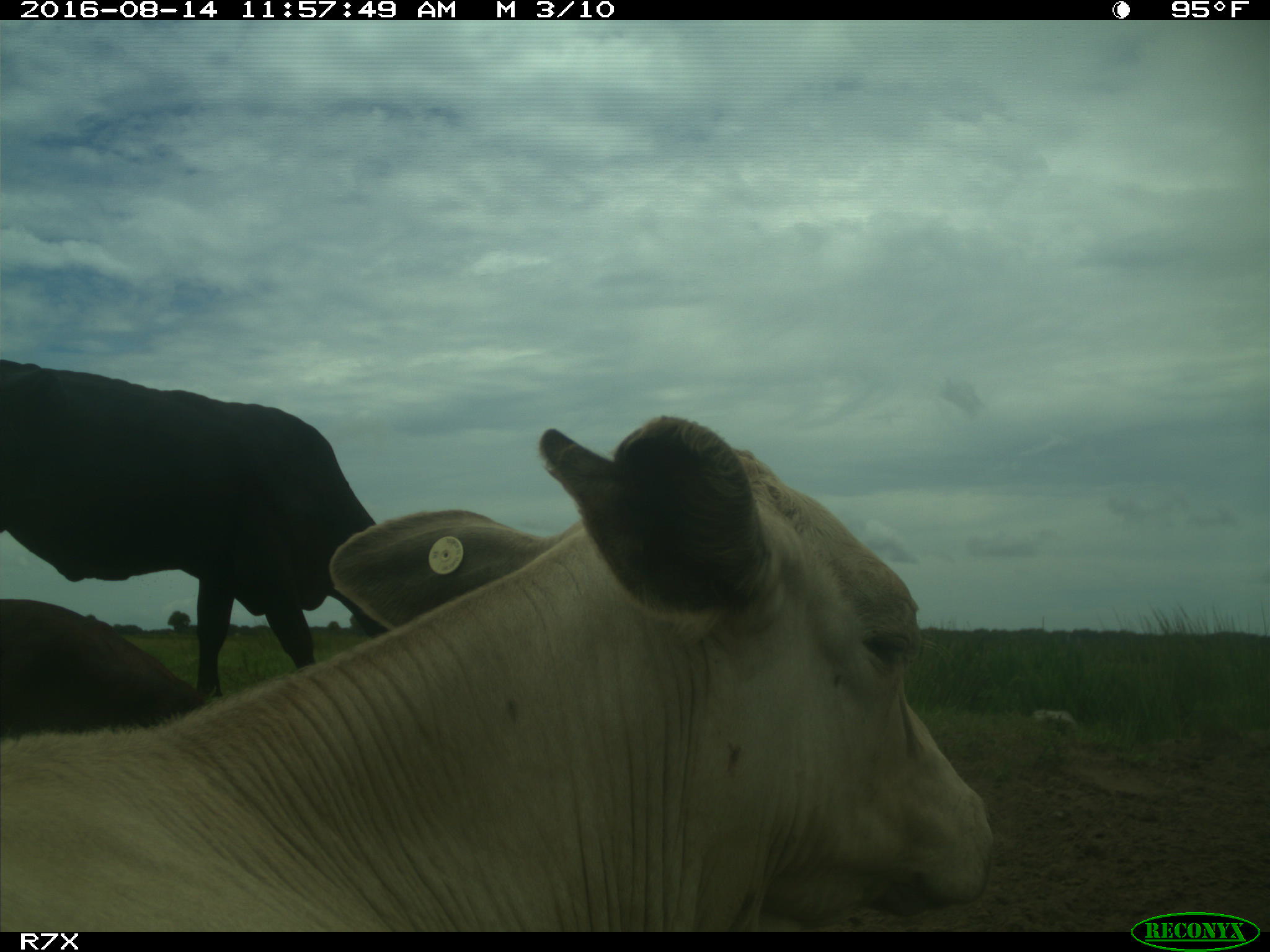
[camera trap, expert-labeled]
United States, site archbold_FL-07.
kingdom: Animalia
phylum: Chordata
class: Mammalia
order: Artiodactyla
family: Bovidae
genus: Bos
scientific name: Bos taurus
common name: domestic cow